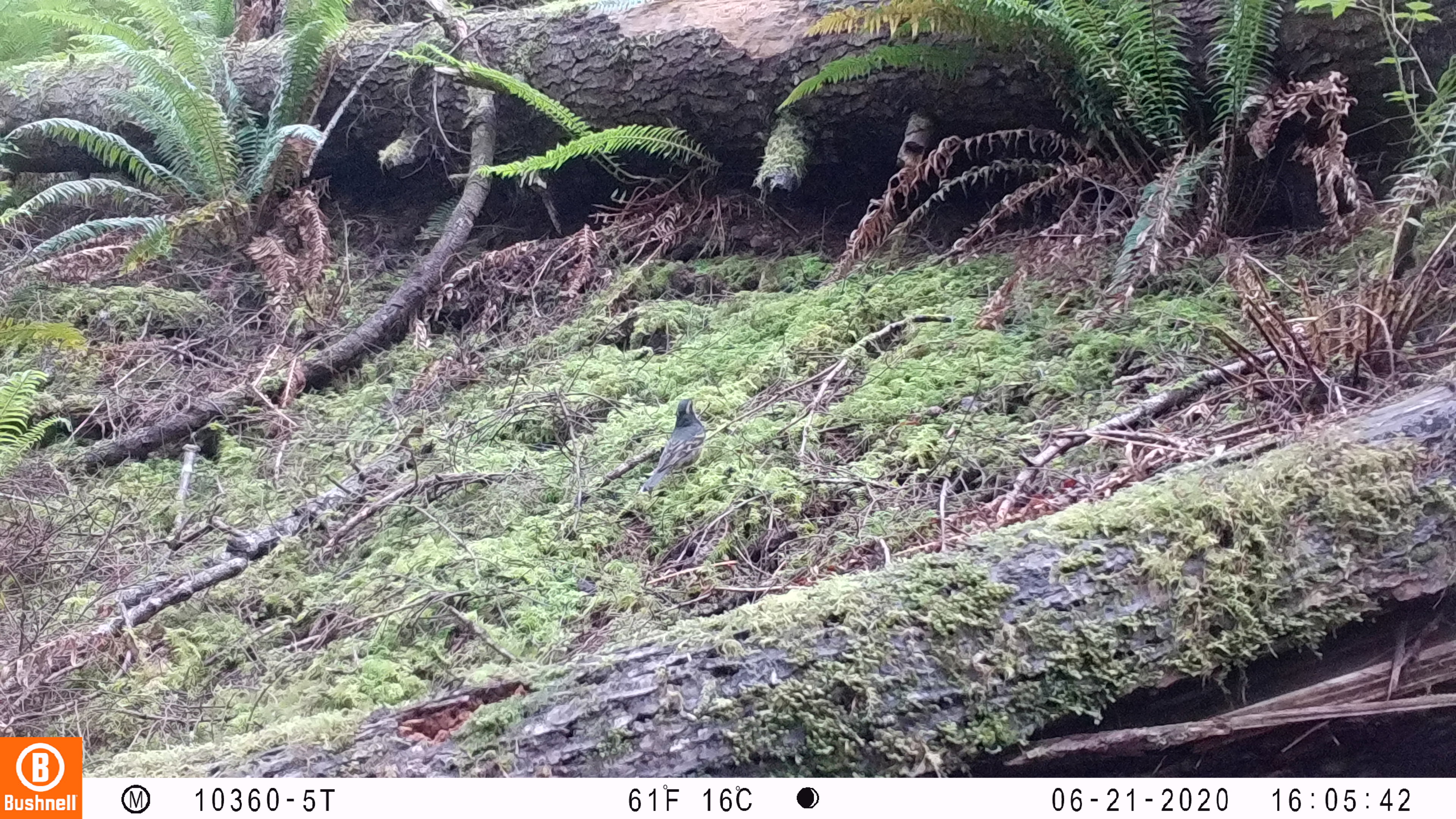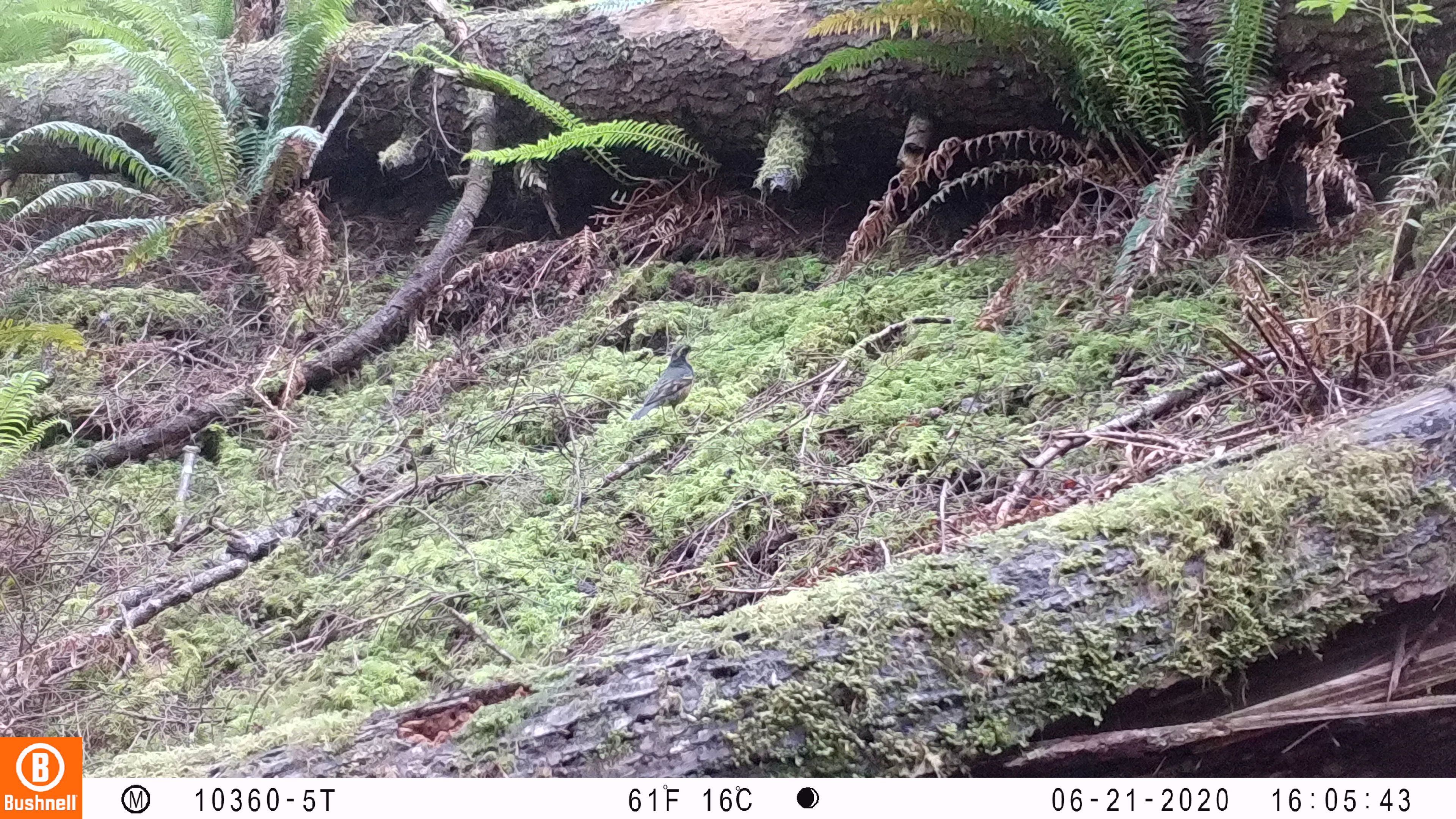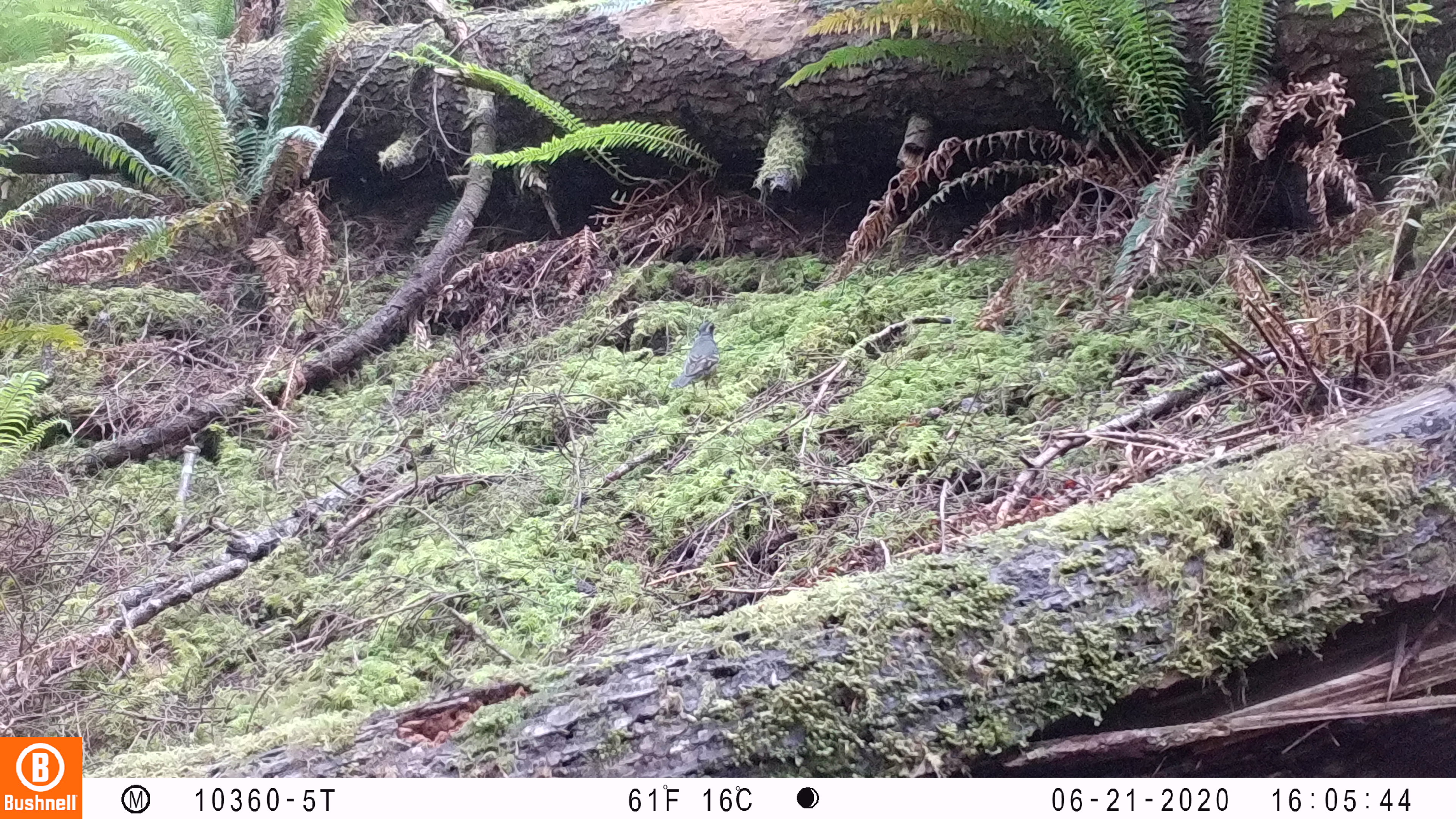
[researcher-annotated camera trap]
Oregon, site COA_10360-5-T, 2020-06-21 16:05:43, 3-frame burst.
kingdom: Animalia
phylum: Chordata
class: Aves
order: Passeriformes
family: Turdidae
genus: Ixoreus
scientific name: Ixoreus naevius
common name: varied thrush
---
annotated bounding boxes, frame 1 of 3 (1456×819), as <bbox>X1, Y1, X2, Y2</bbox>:
varied thrush: <bbox>642, 391, 709, 497</bbox>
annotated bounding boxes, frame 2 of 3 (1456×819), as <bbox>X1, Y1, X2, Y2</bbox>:
varied thrush: <bbox>633, 330, 697, 420</bbox>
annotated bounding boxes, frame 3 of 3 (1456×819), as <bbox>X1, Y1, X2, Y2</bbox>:
varied thrush: <bbox>670, 319, 720, 394</bbox>